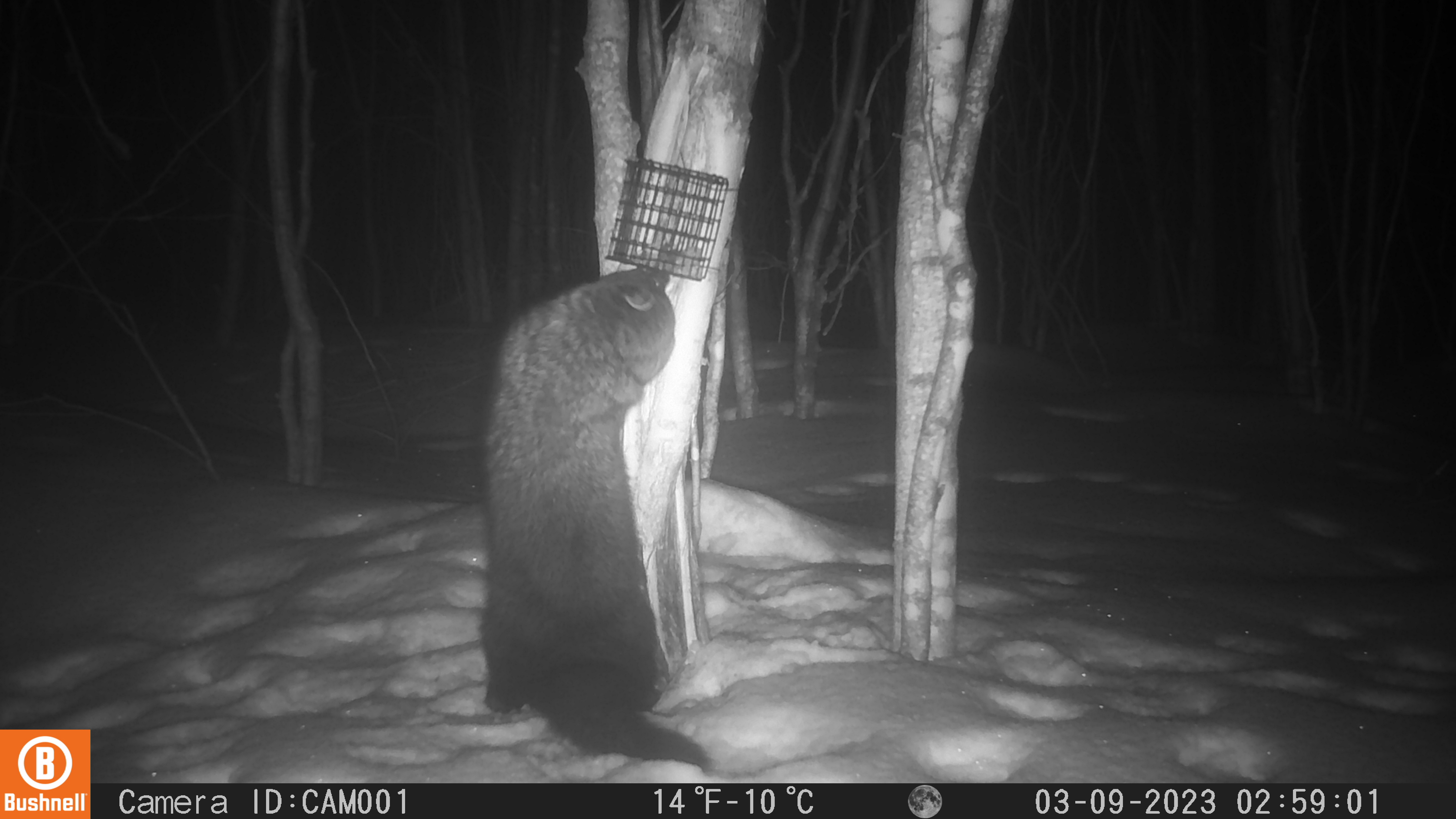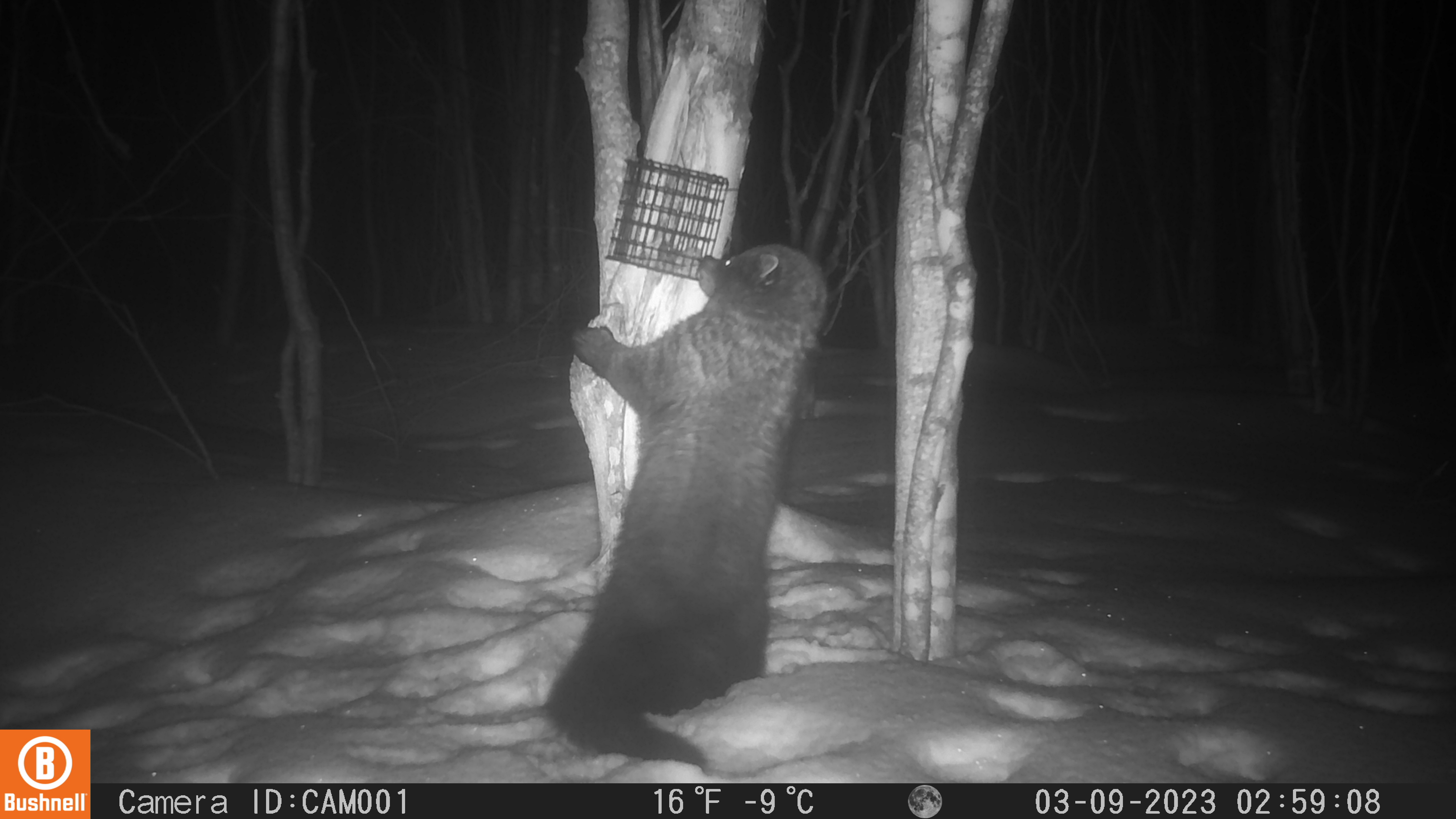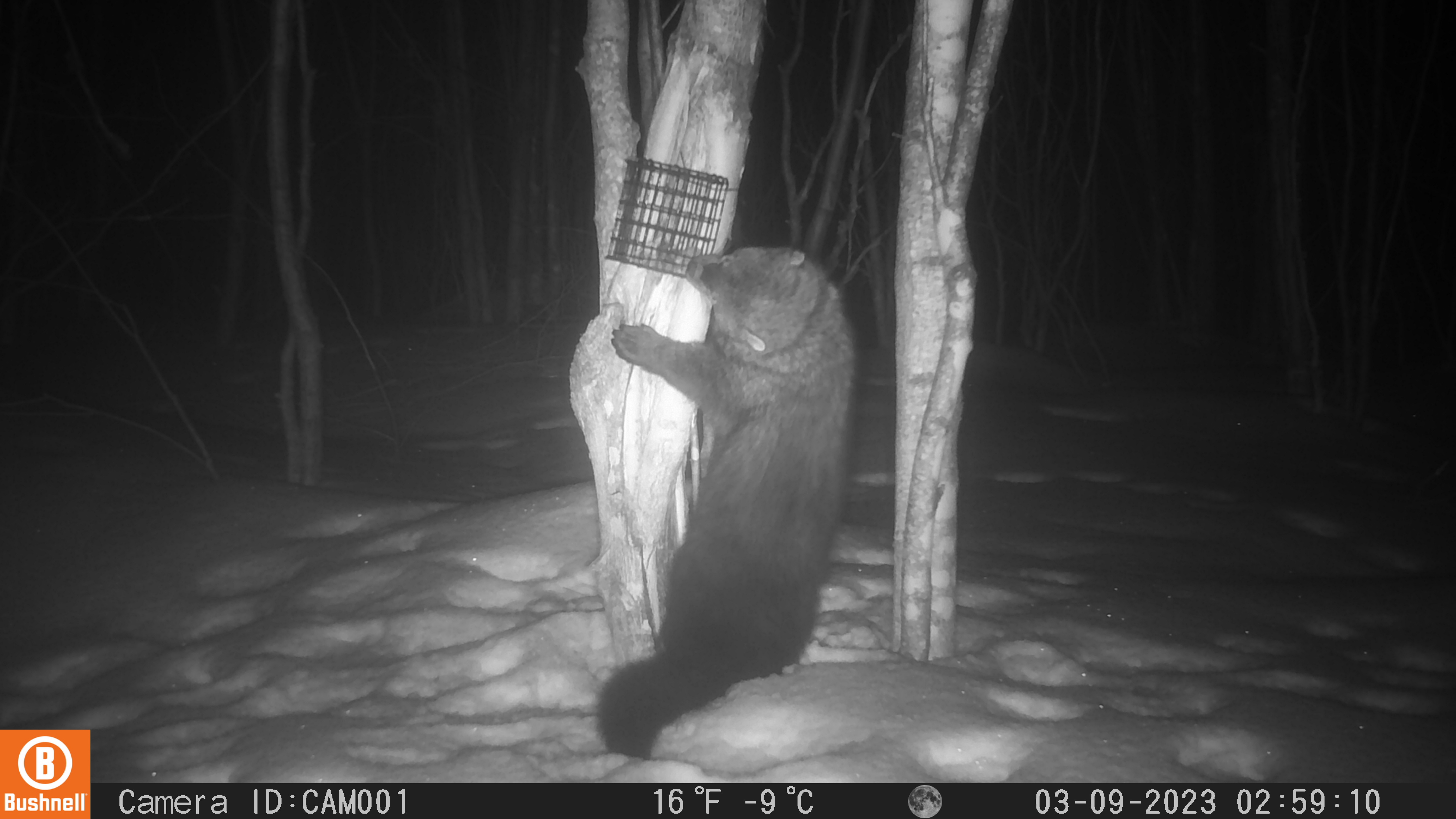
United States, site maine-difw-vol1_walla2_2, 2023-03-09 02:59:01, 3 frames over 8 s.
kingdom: Animalia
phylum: Chordata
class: Mammalia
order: Carnivora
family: Mustelidae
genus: Pekania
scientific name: Pekania pennanti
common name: fisher